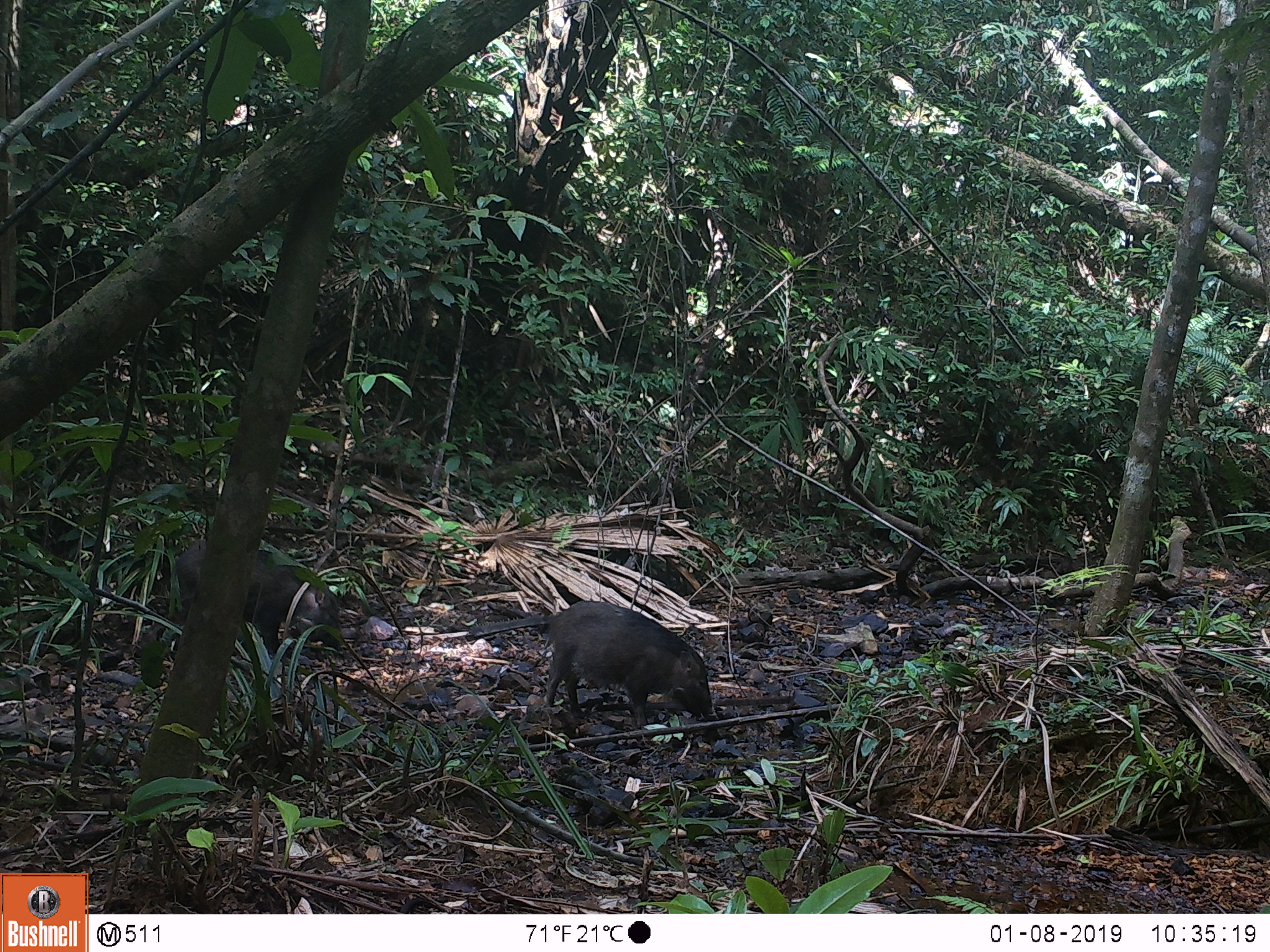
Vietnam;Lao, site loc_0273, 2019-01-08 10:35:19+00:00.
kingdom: Animalia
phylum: Chordata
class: Mammalia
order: Artiodactyla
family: Suidae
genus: Sus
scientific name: Sus scrofa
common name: eurasian wild pig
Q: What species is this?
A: Eurasian wild pig (Sus scrofa).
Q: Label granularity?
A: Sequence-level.